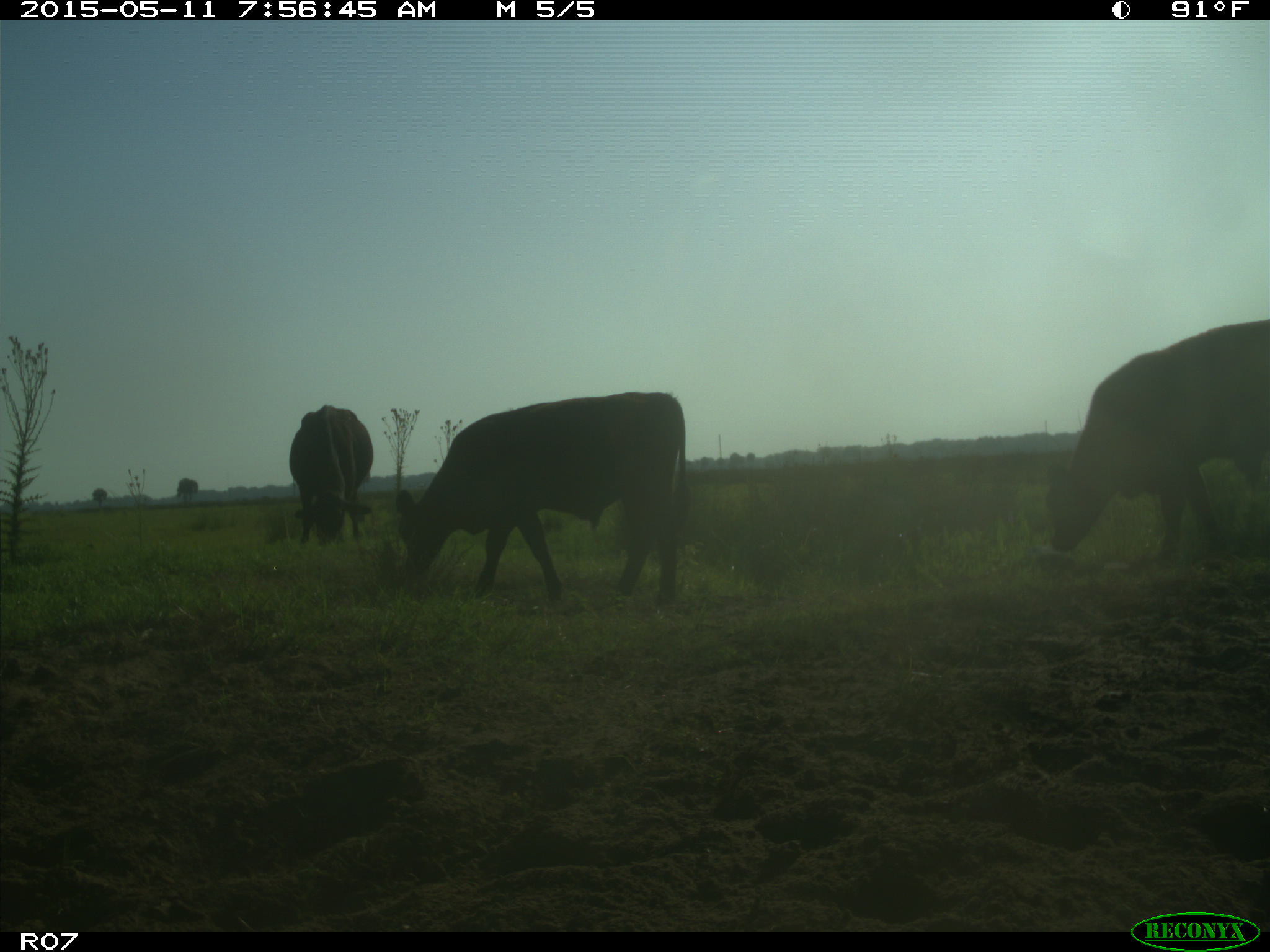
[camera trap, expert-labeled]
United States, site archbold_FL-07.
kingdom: Animalia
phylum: Chordata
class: Mammalia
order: Artiodactyla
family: Bovidae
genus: Bos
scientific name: Bos taurus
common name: domestic cow